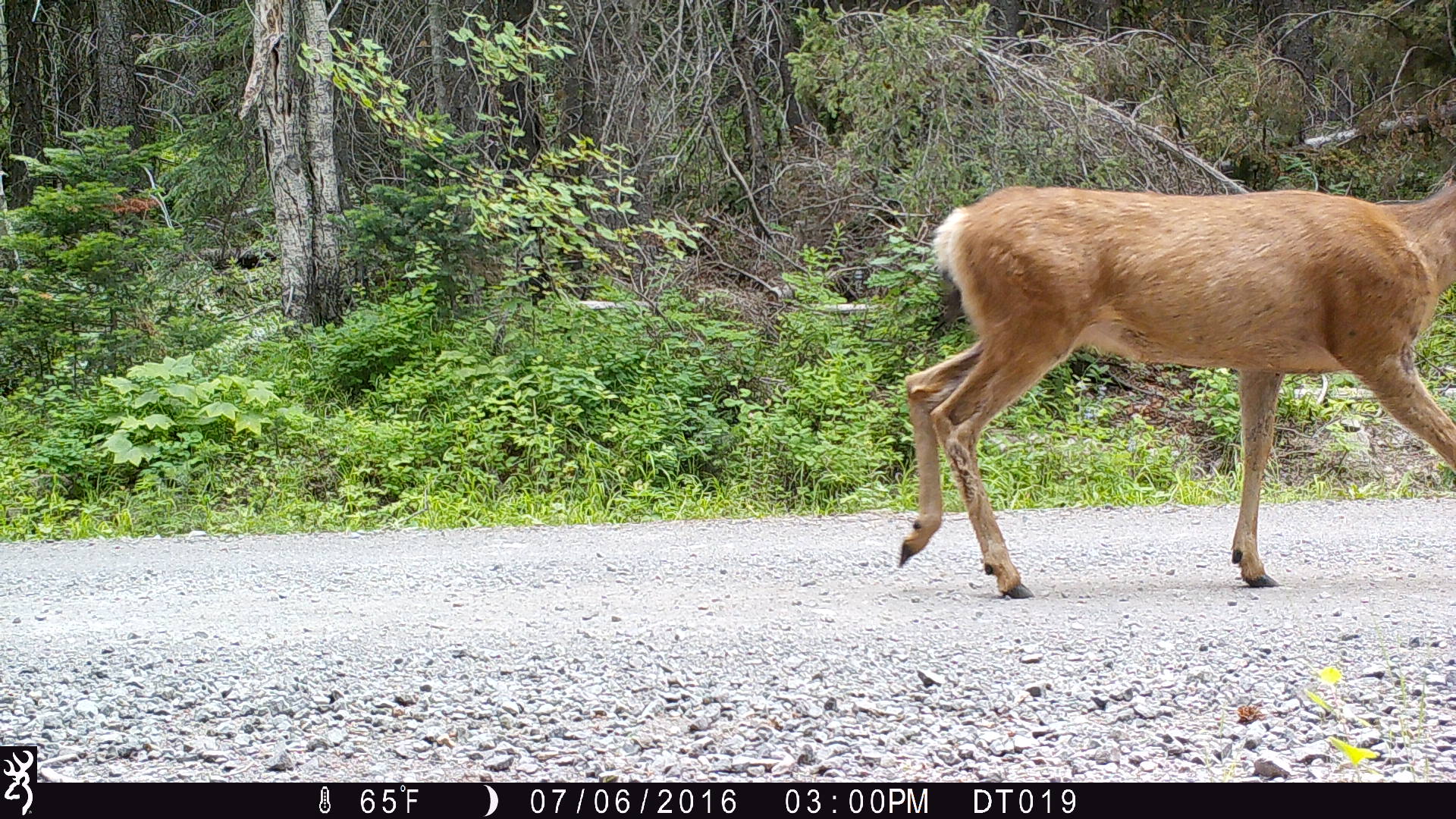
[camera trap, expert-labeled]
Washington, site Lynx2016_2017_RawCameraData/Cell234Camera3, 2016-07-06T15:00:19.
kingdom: Animalia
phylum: Chordata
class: Mammalia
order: Artiodactyla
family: Cervidae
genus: Odocoileus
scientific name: Odocoileus hemionus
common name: mule deer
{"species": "Odocoileus hemionus (mule deer)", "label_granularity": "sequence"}